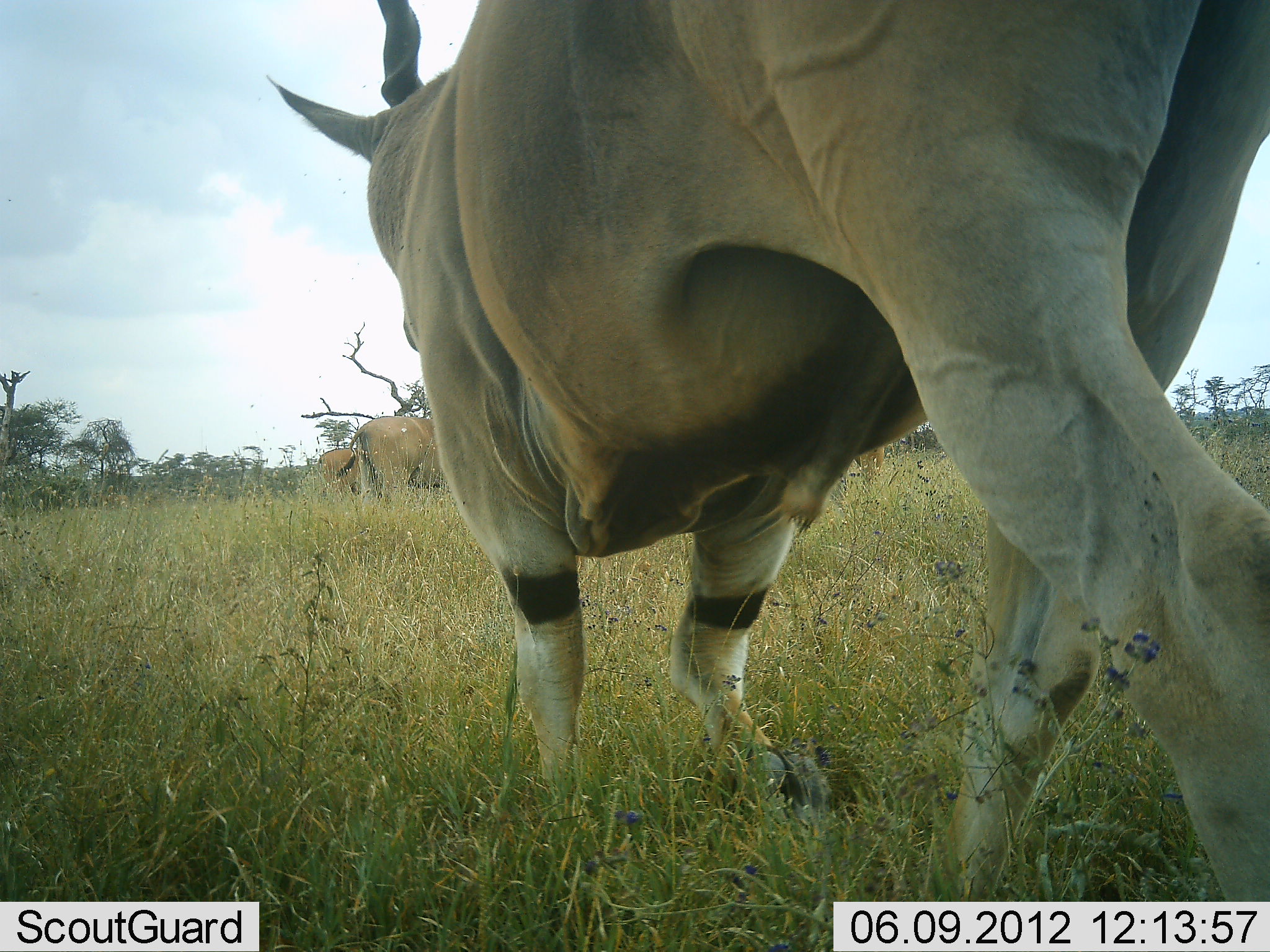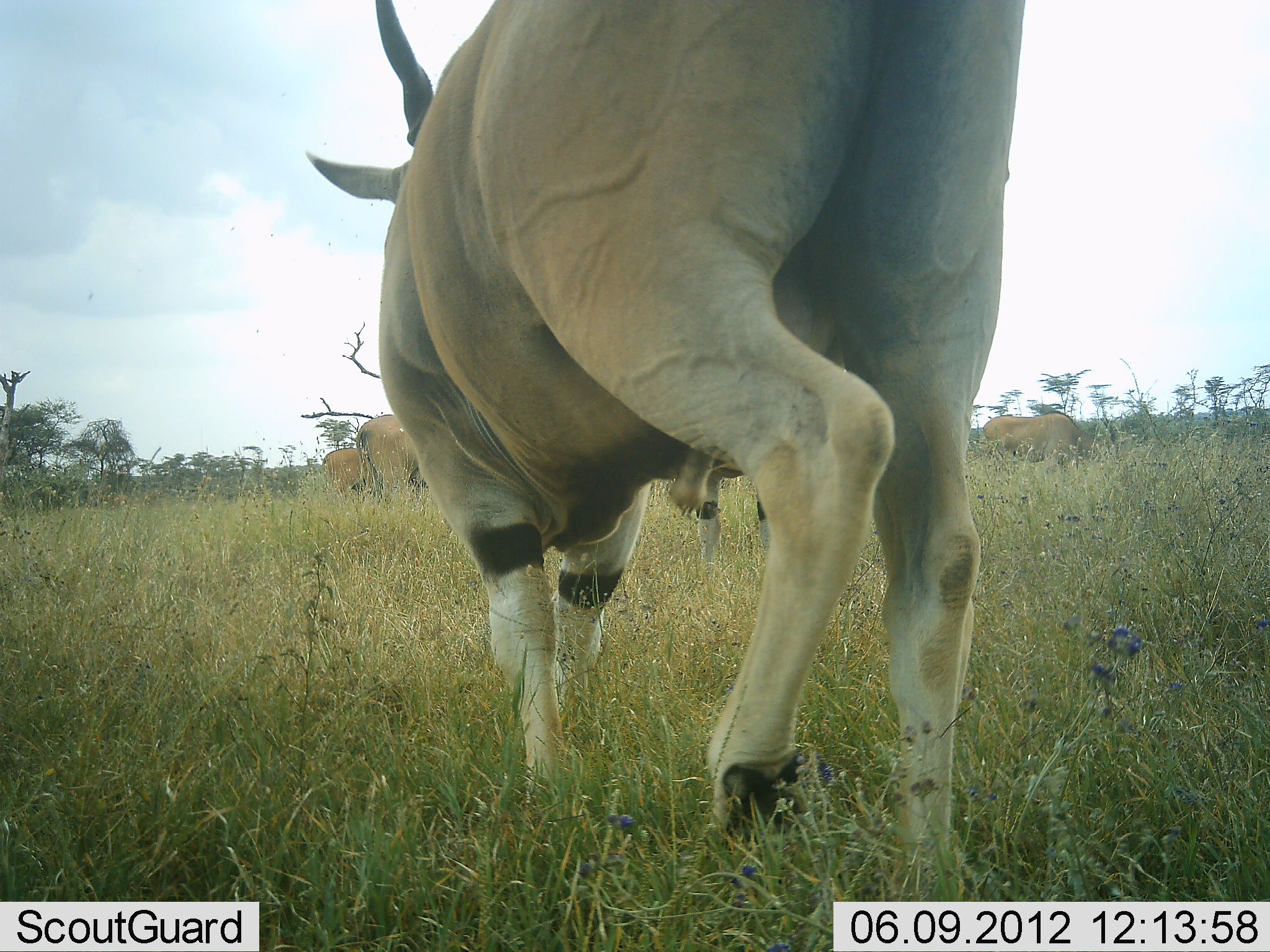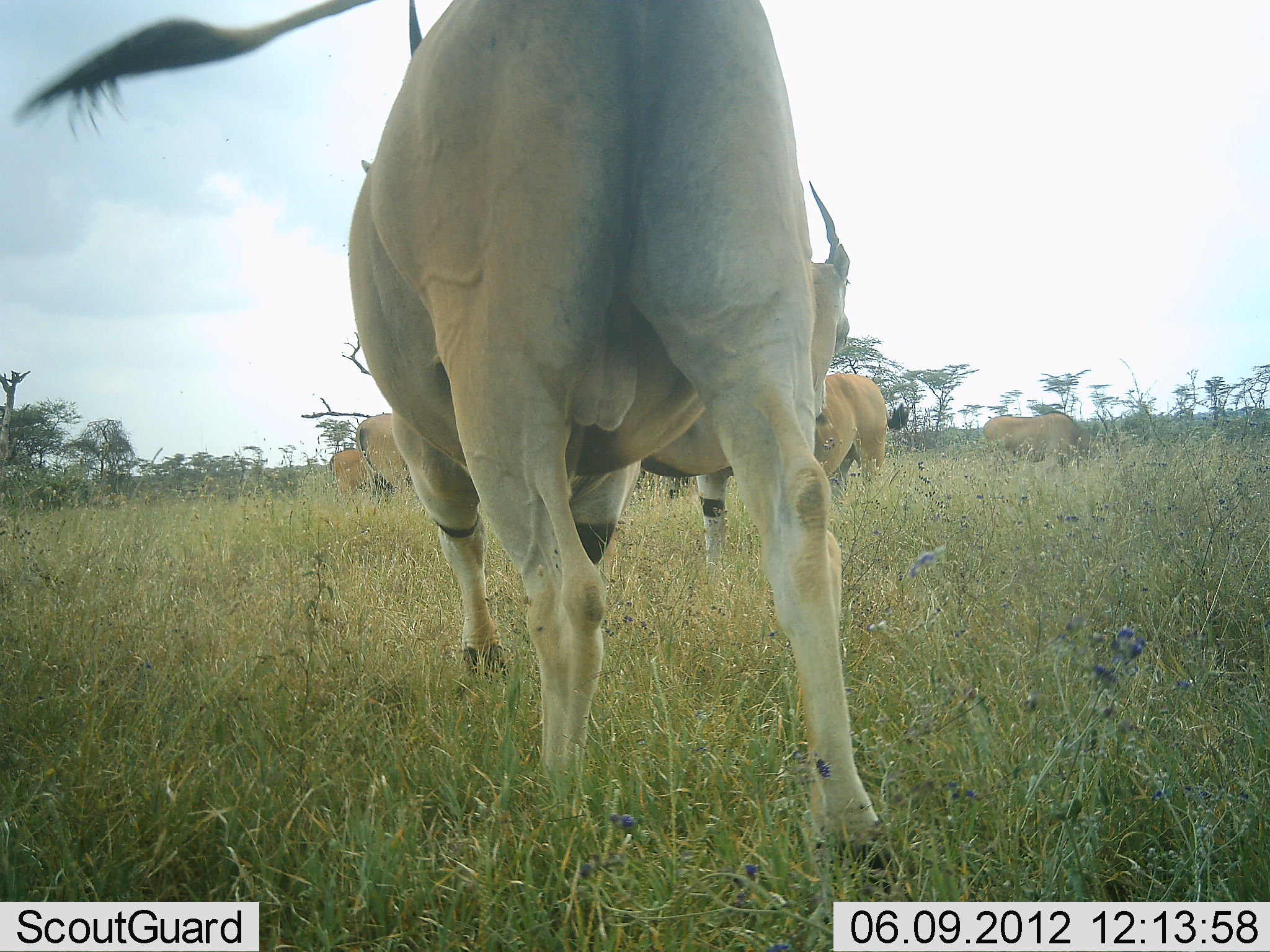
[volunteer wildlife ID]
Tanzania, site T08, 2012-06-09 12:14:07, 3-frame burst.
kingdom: Animalia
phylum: Chordata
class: Mammalia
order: Artiodactyla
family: Bovidae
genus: Tragelaphus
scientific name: Tragelaphus oryx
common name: eland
Eland (Tragelaphus oryx), count 5. Behavior (volunteer vote fractions): standing 40%, resting 0%, moving 90%, interacting 0%. Young present (vote fraction): 0%. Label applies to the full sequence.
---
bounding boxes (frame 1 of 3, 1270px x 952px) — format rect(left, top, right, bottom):
animal: rect(264, 0, 1269, 950); rect(339, 416, 438, 496); rect(317, 450, 362, 494); rect(859, 444, 885, 475)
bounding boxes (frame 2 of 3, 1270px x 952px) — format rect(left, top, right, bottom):
animal: rect(306, 0, 1027, 860); rect(979, 404, 1121, 464); rect(355, 417, 423, 493); rect(321, 447, 373, 490)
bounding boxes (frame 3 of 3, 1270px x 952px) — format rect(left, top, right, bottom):
animal: rect(9, 0, 882, 869); rect(813, 371, 910, 484); rect(982, 407, 1116, 465); rect(355, 413, 415, 491); rect(327, 448, 379, 495)